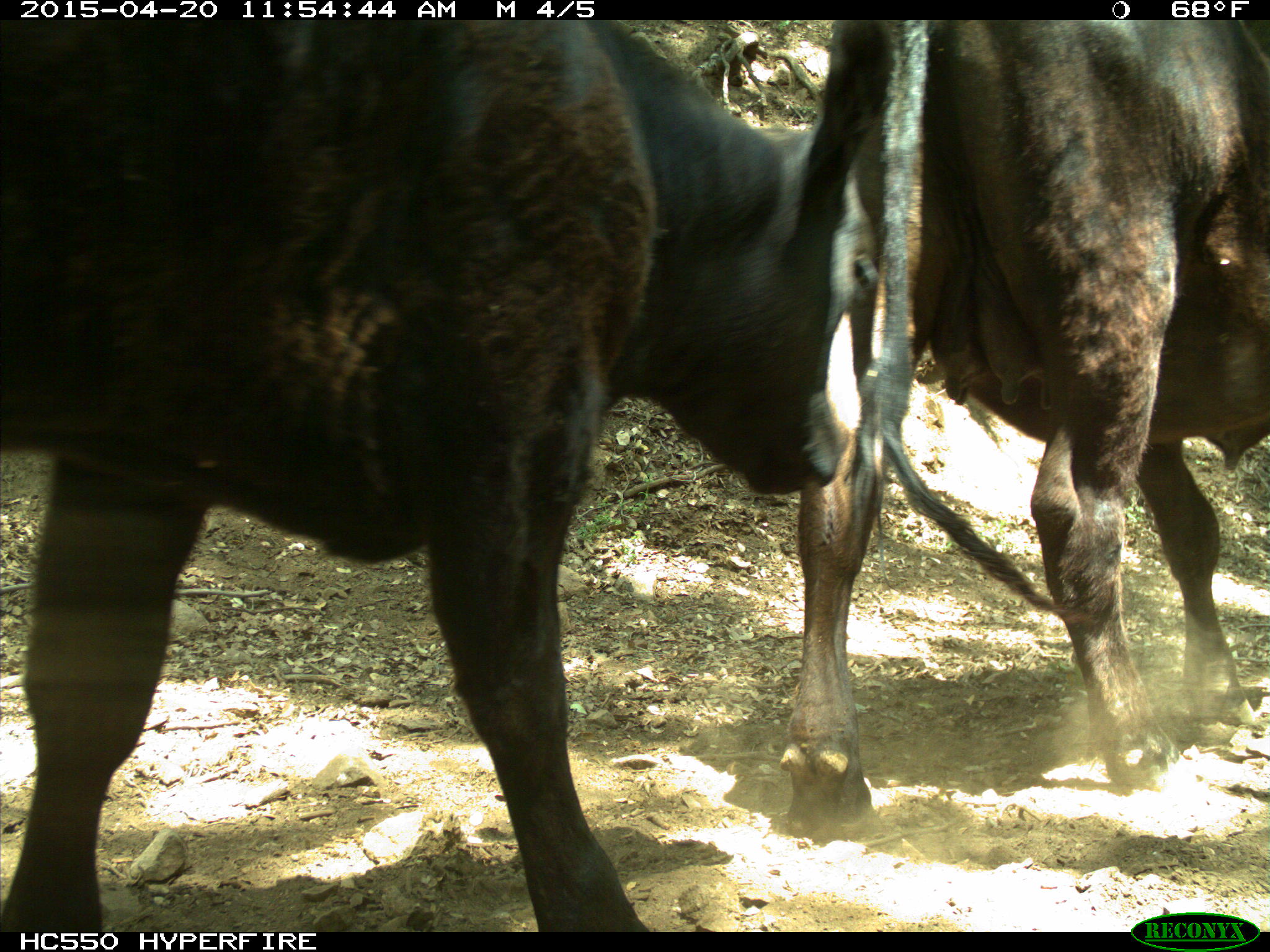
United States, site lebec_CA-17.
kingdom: Animalia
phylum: Chordata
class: Mammalia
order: Artiodactyla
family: Bovidae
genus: Bos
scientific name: Bos taurus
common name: domestic cow